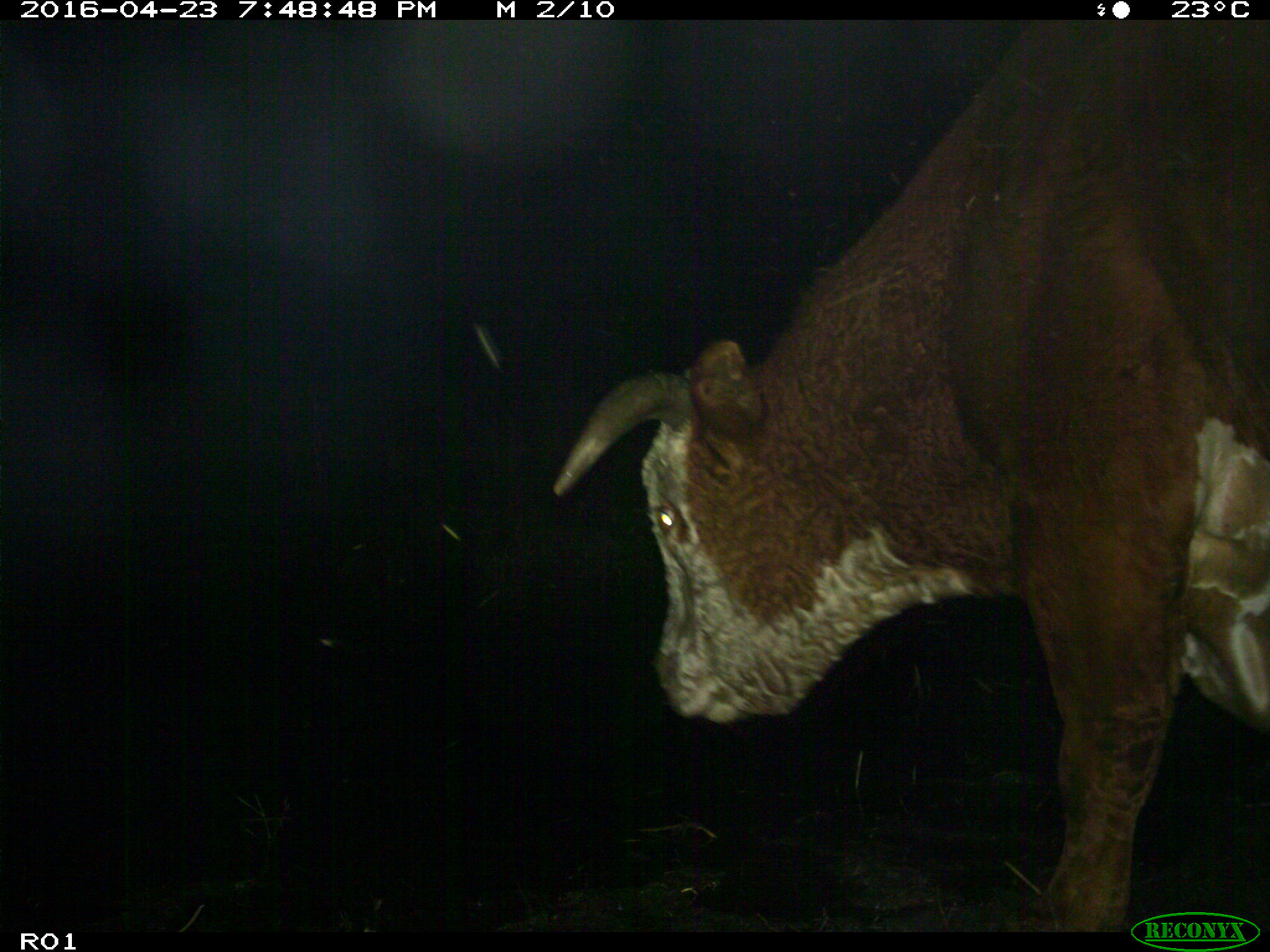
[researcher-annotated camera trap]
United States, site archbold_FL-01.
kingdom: Animalia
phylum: Chordata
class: Mammalia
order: Artiodactyla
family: Bovidae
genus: Bos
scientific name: Bos taurus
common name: domestic cow